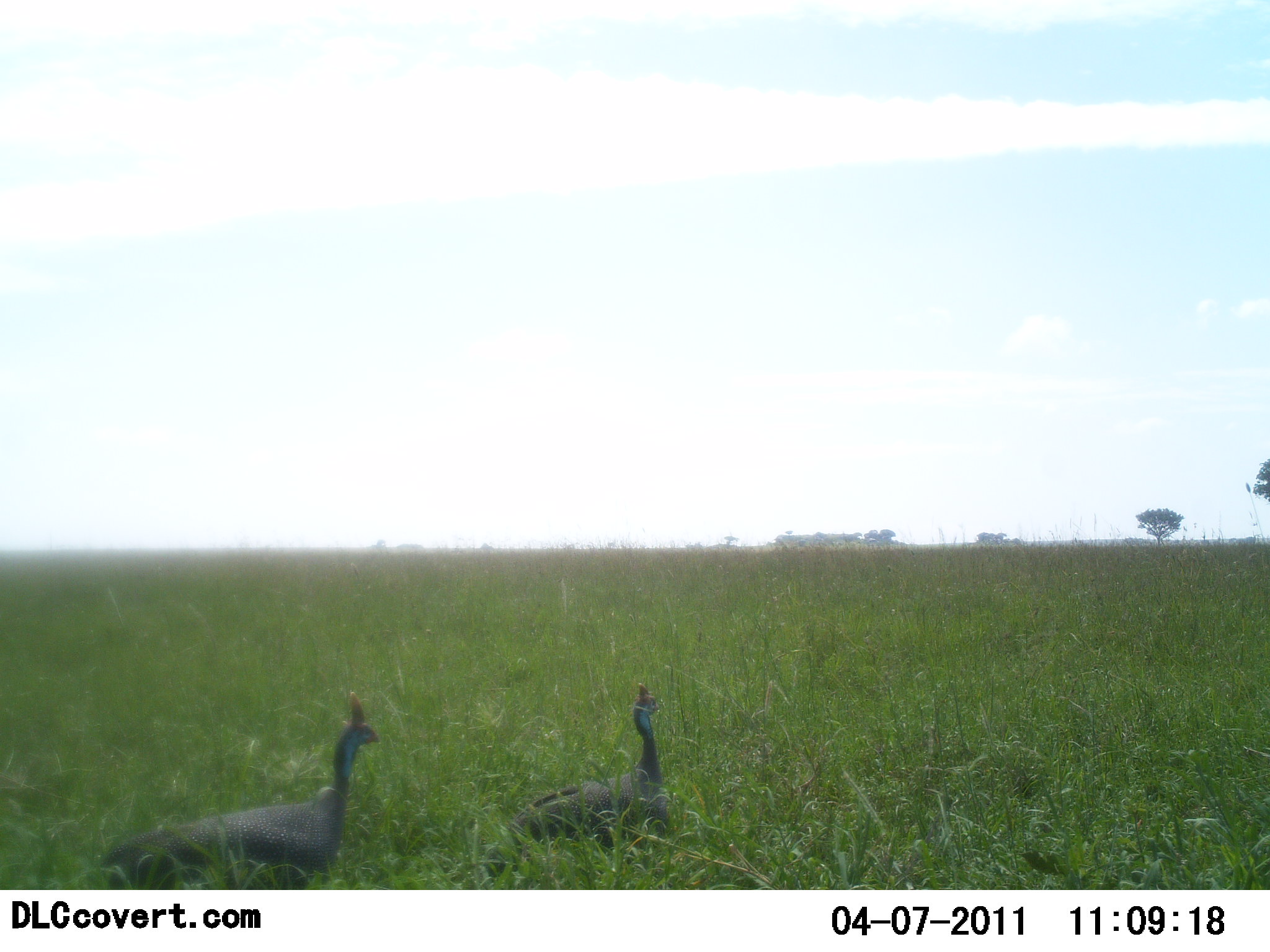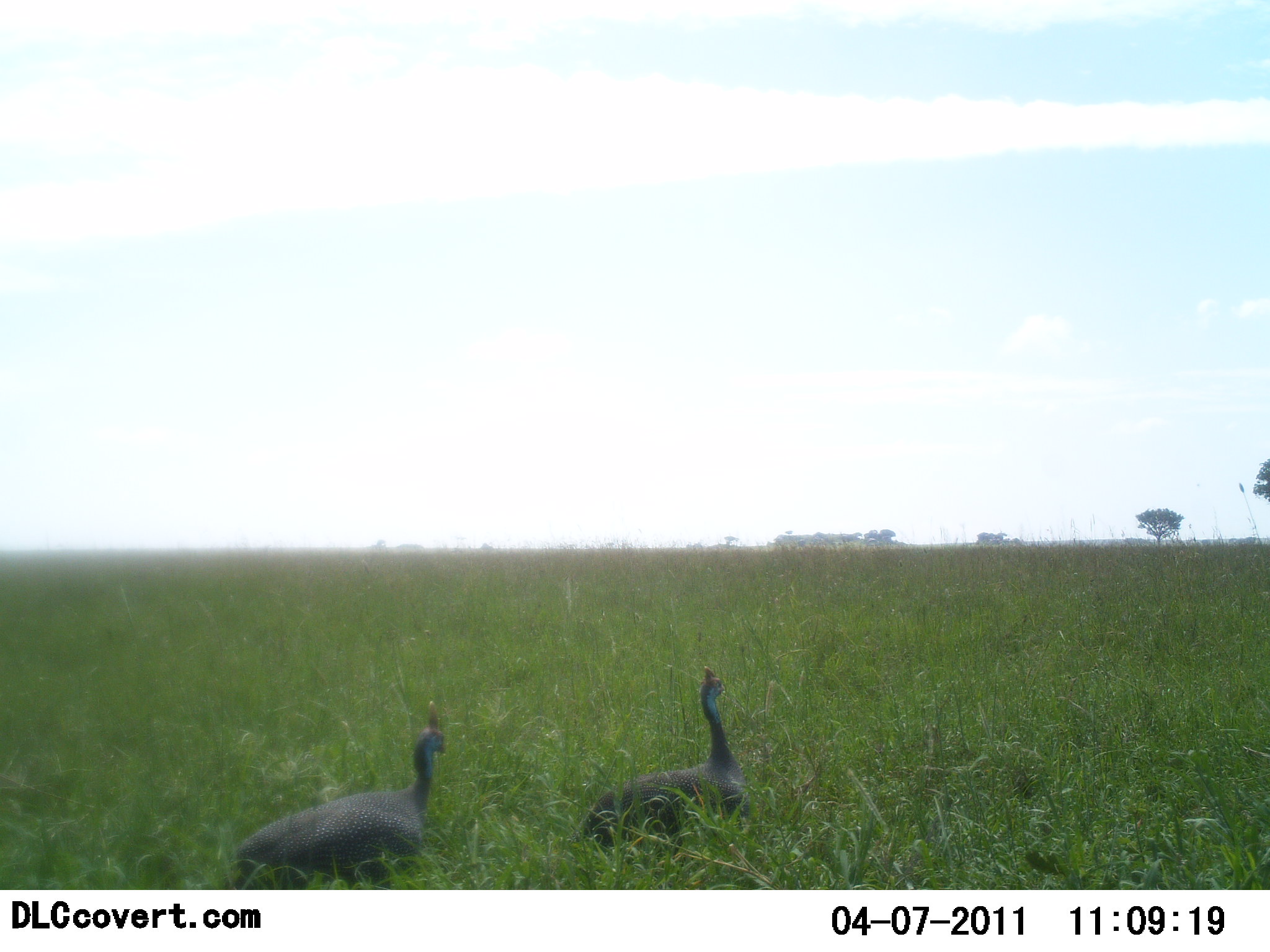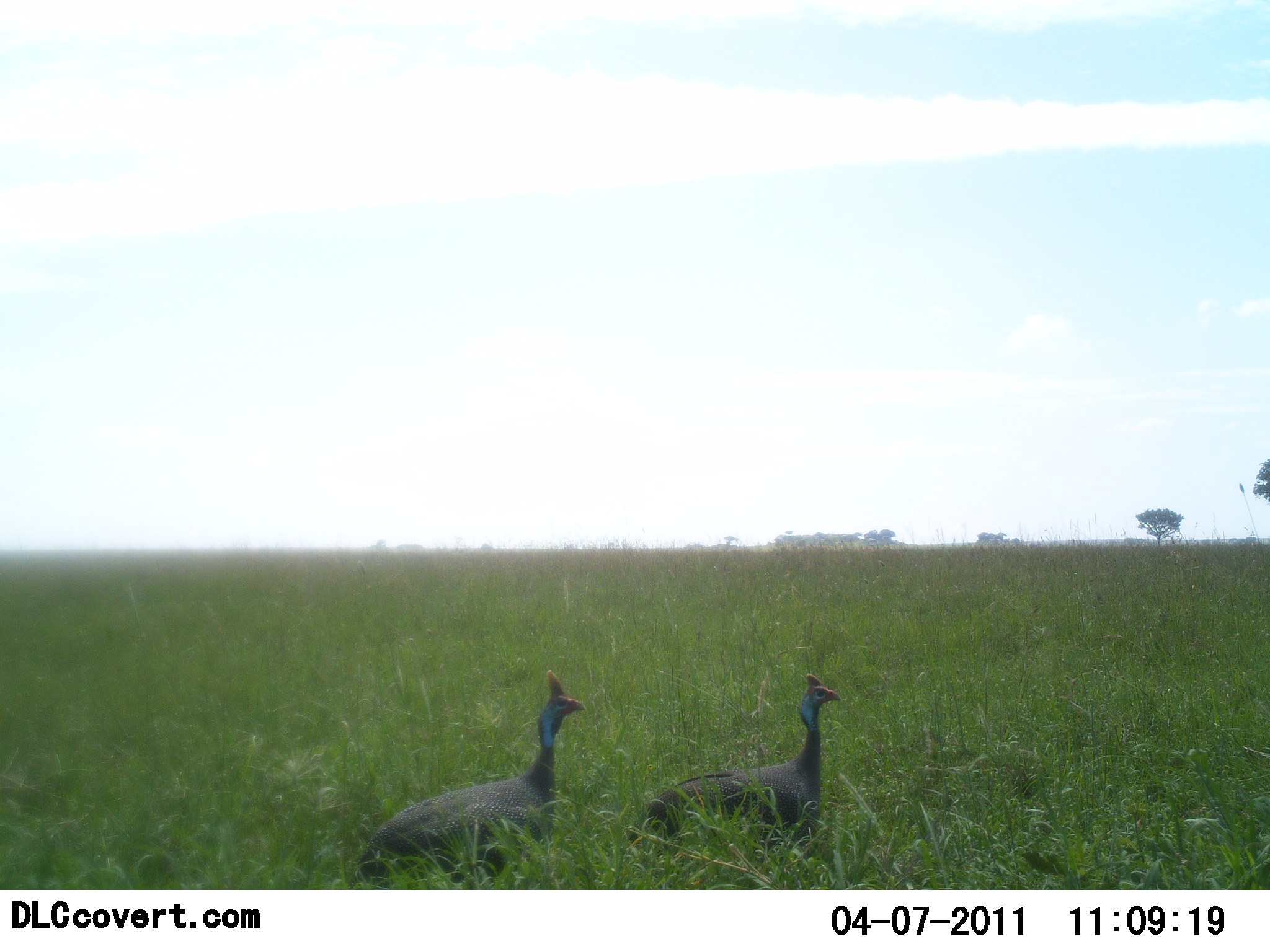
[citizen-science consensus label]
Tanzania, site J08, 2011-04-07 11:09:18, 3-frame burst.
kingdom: Animalia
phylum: Chordata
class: Aves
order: Galliformes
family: Numididae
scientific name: Numididae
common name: guinea fowl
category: guineafowl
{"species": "guineafowl (guinea fowl) (Numididae)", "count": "2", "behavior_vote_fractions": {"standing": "0%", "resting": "0%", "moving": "100%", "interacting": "0%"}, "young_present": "0%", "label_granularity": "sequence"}